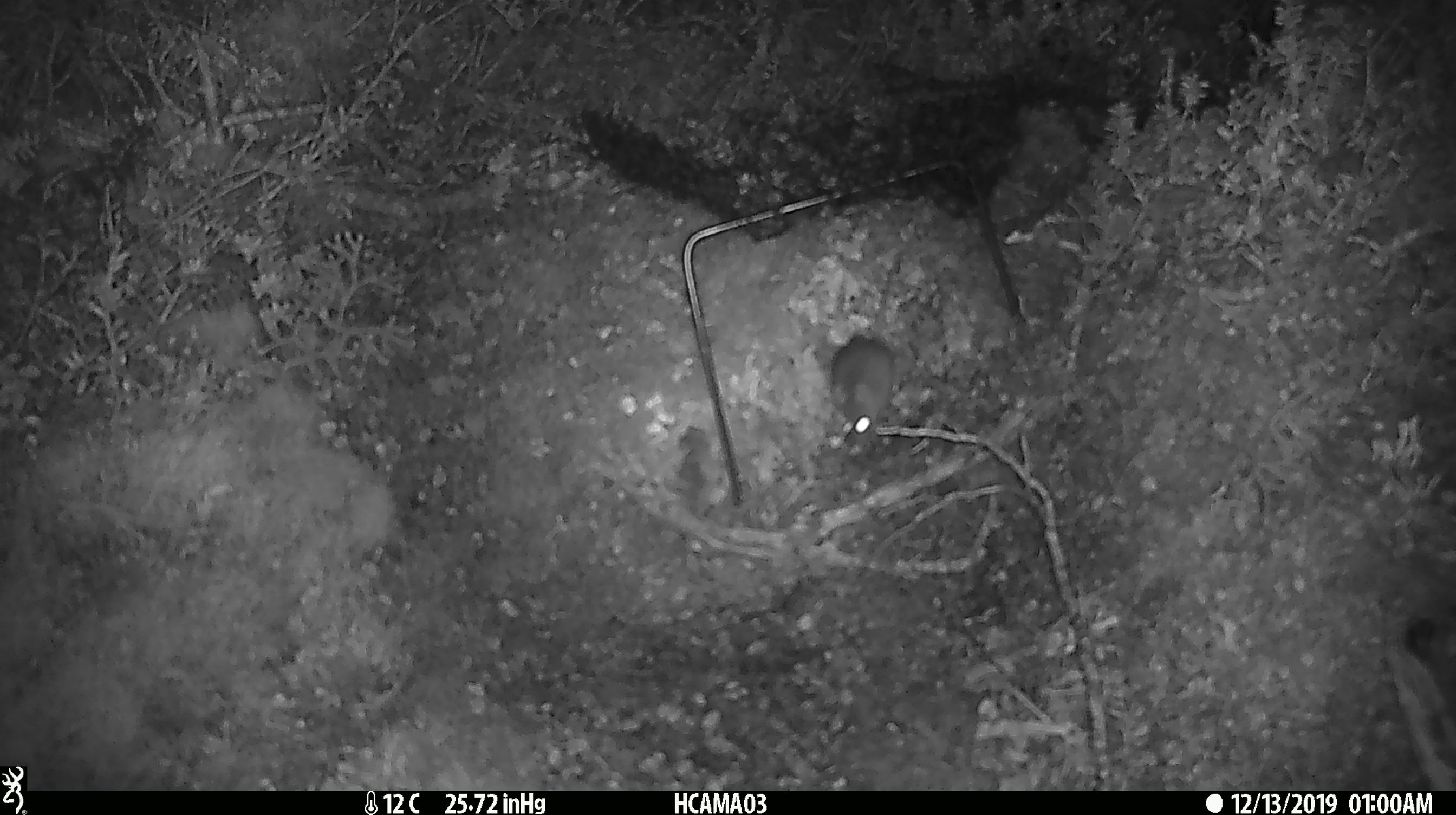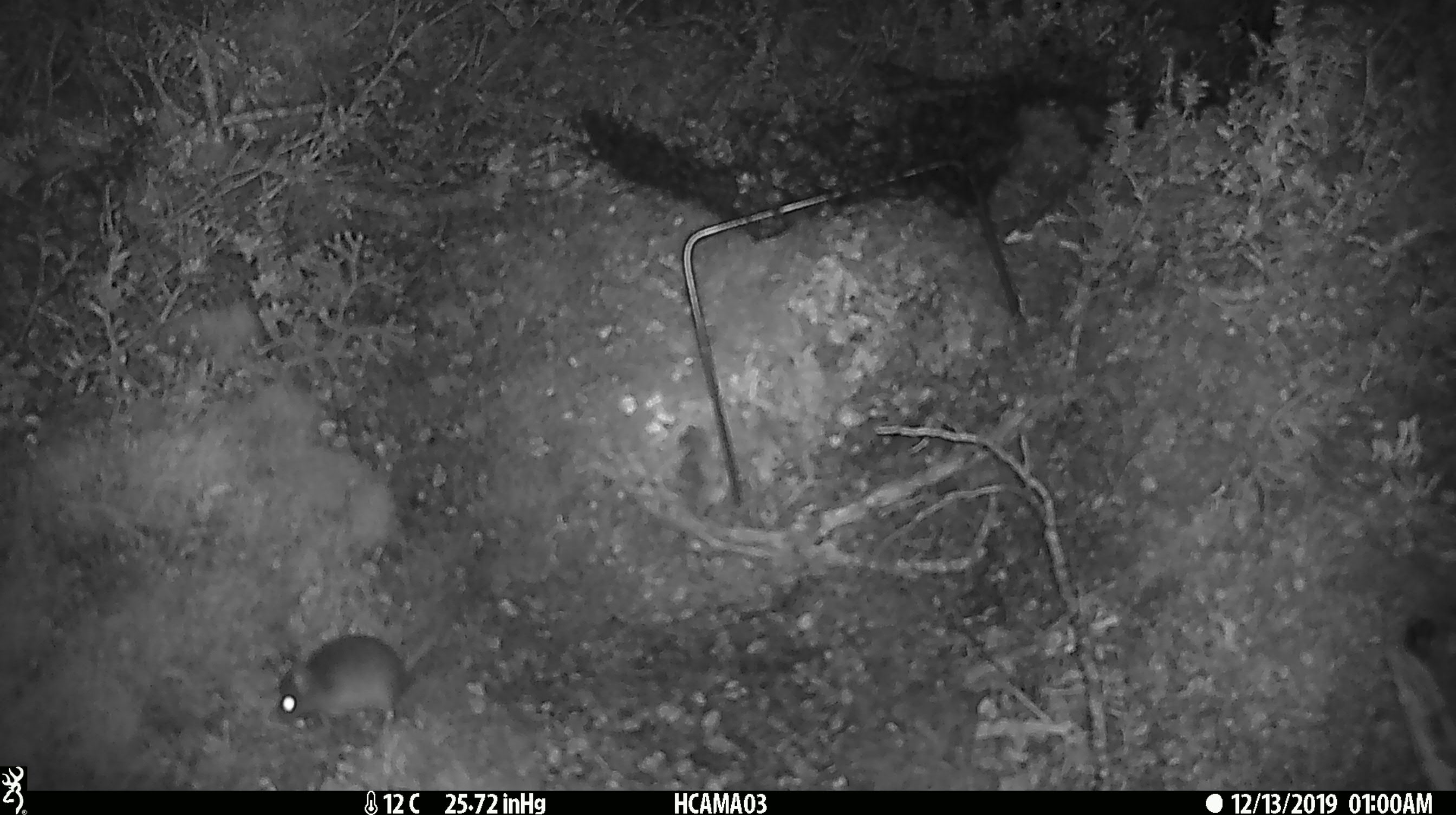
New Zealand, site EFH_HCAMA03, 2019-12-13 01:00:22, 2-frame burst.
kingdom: Animalia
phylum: Chordata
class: Mammalia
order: Rodentia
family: Muridae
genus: Mus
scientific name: Mus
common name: mouse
Mouse (Mus).